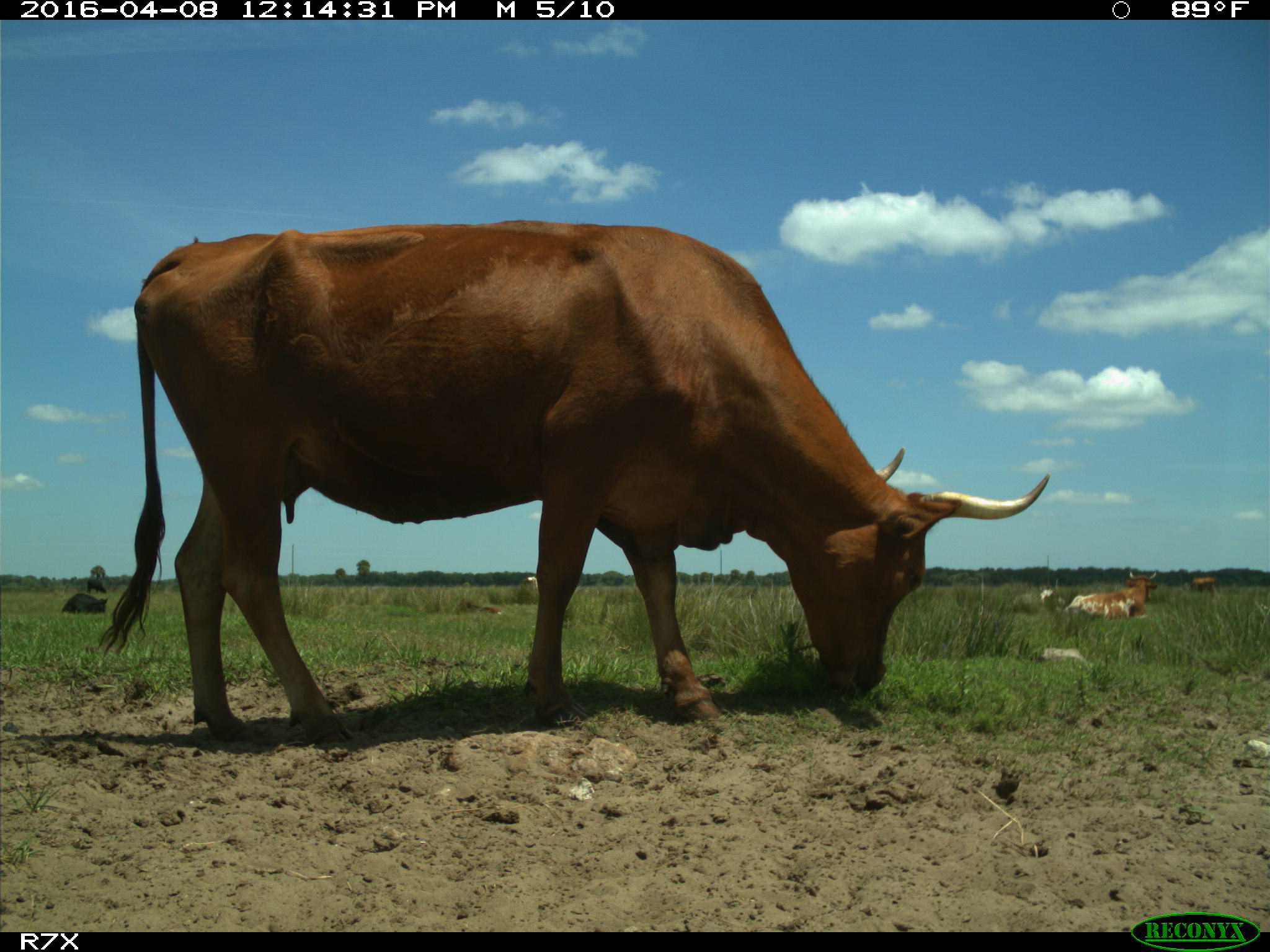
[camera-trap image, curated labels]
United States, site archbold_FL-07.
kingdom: Animalia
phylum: Chordata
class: Mammalia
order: Artiodactyla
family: Bovidae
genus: Bos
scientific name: Bos taurus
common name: domestic cow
Bos taurus (domestic cow).